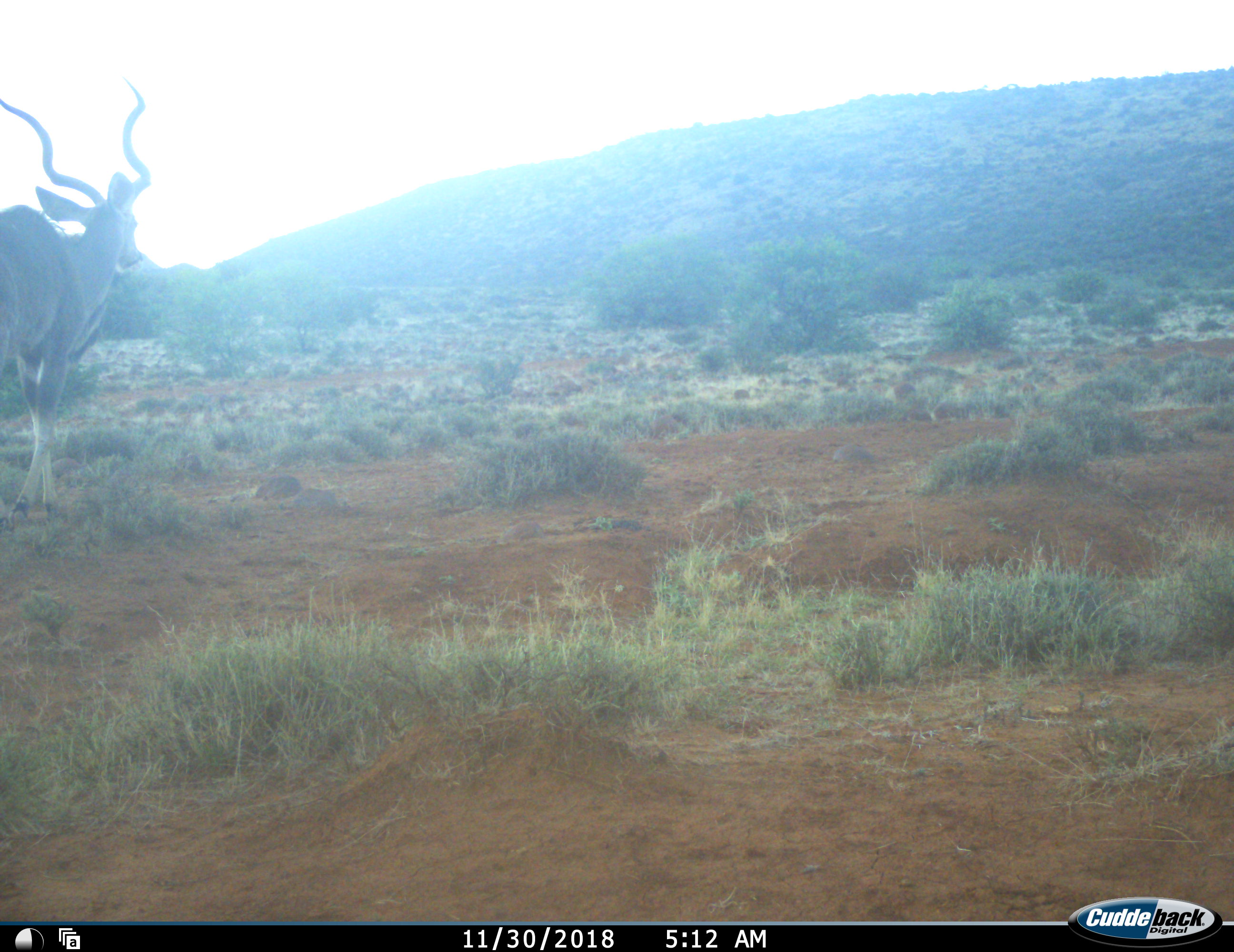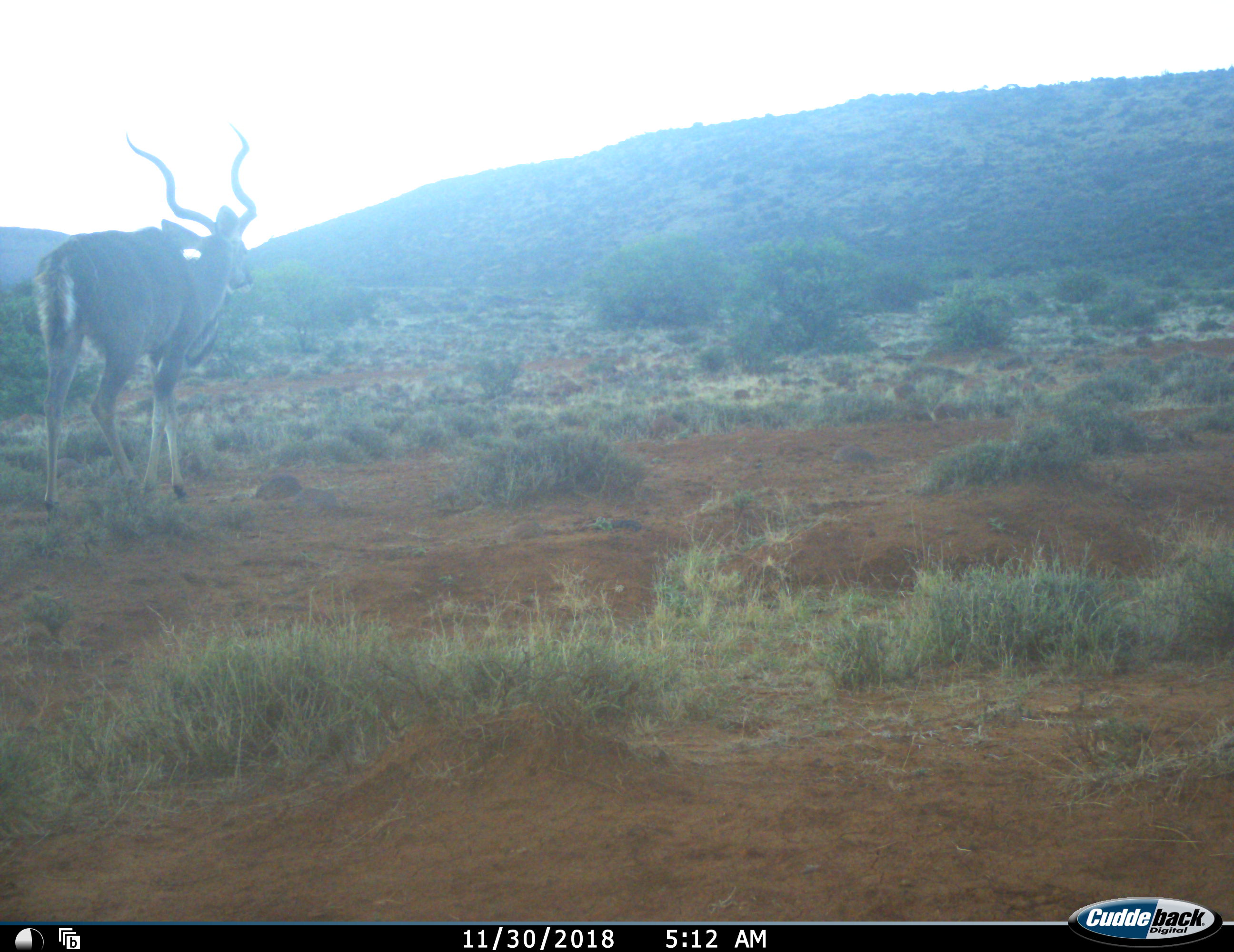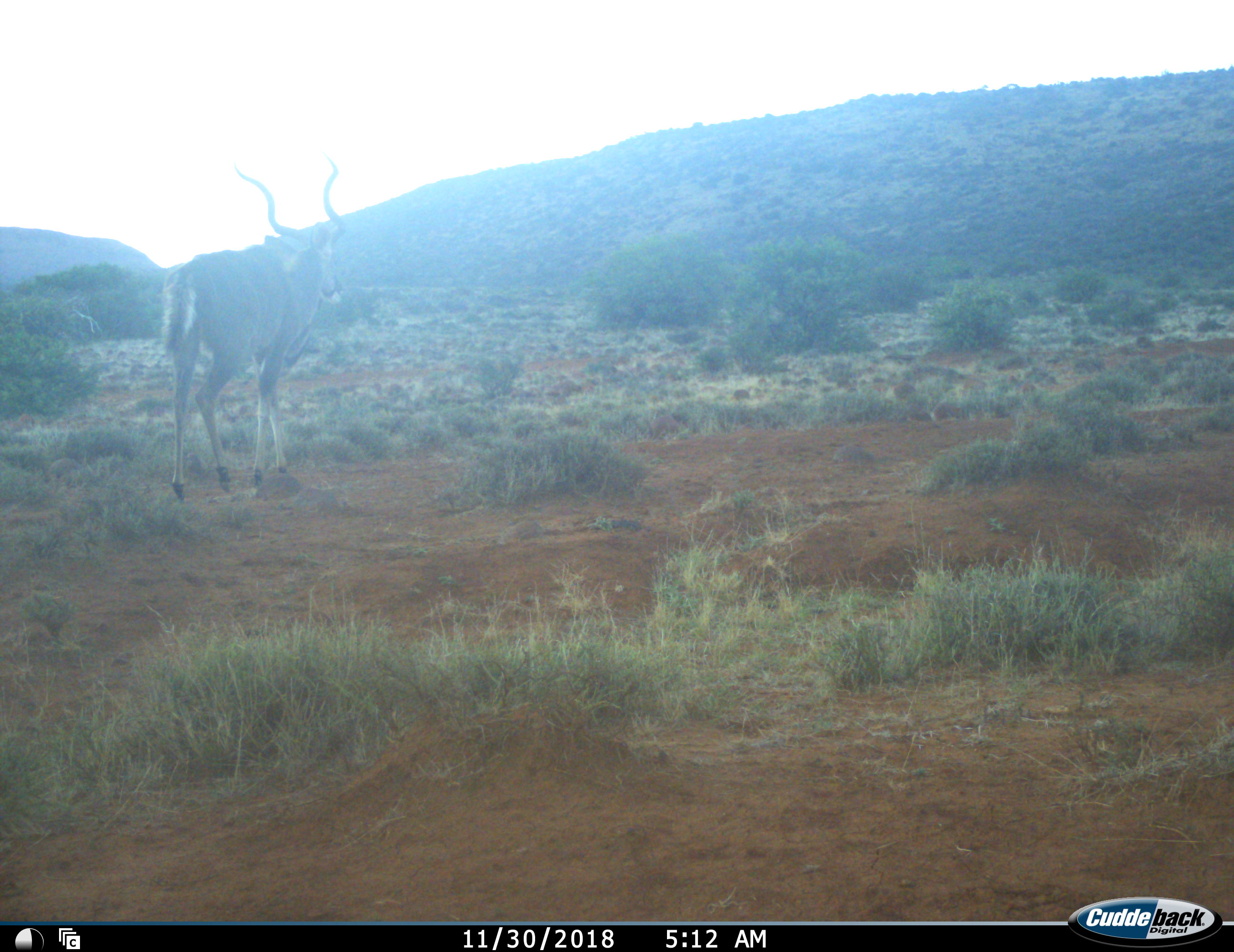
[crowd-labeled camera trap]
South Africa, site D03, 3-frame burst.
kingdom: Animalia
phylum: Chordata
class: Mammalia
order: Artiodactyla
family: Bovidae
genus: Tragelaphus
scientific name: Tragelaphus strepsiceros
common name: greater kudu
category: kudu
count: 1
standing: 0%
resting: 0%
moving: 100%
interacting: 0%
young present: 0%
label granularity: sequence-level